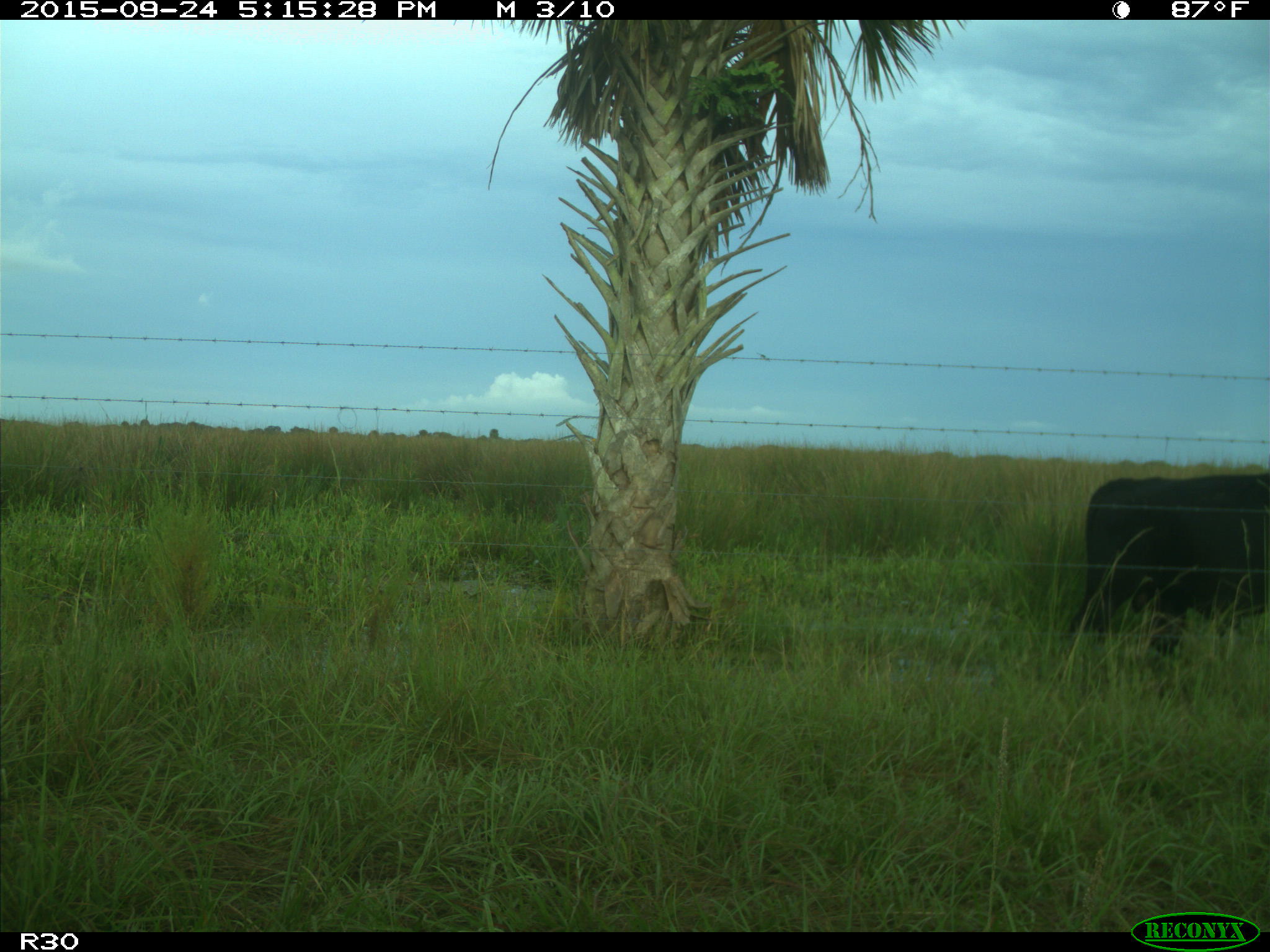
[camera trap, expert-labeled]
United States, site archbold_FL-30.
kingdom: Animalia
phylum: Chordata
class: Mammalia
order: Artiodactyla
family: Bovidae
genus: Bos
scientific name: Bos taurus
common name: domestic cow